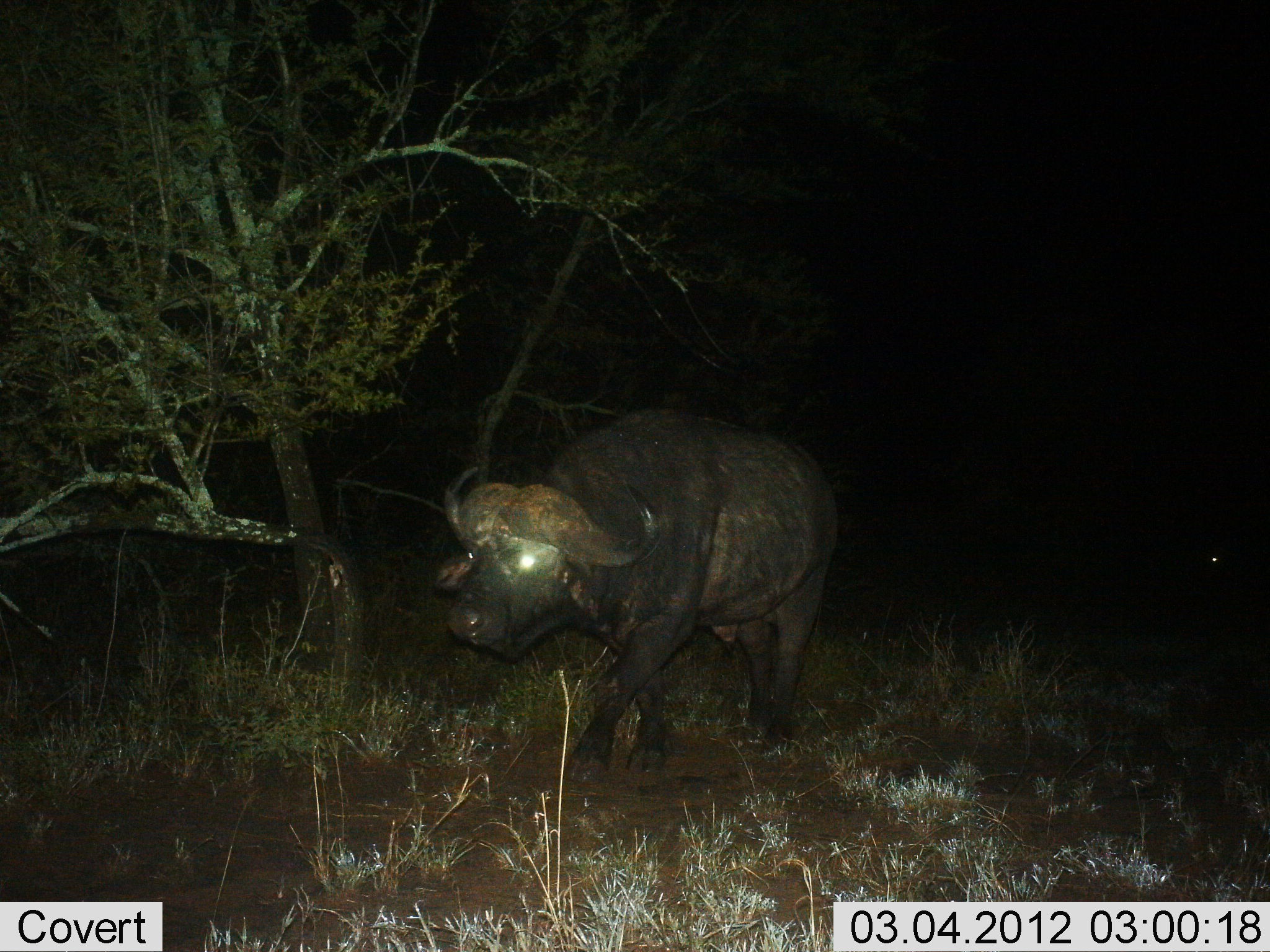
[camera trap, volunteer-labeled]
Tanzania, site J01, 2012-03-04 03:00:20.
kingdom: Animalia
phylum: Chordata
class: Mammalia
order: Artiodactyla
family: Bovidae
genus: Syncerus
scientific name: Syncerus caffer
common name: cape buffalo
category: buffalo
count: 1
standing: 19%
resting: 0%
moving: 88%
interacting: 0%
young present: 0%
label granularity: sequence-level